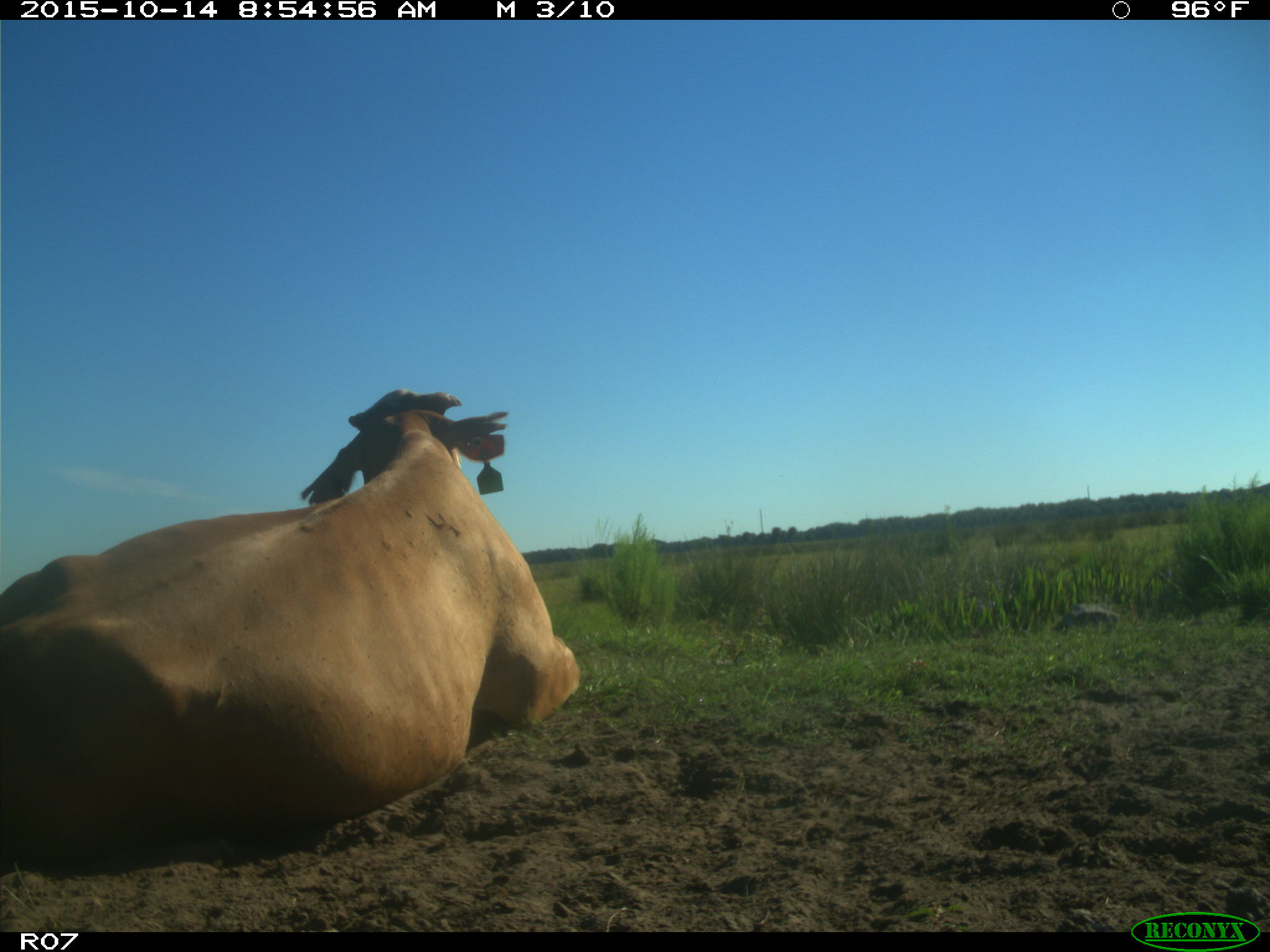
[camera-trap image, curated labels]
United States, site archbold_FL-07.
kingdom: Animalia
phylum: Chordata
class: Mammalia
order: Artiodactyla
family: Bovidae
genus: Bos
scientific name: Bos taurus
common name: domestic cow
Bos taurus (domestic cow).